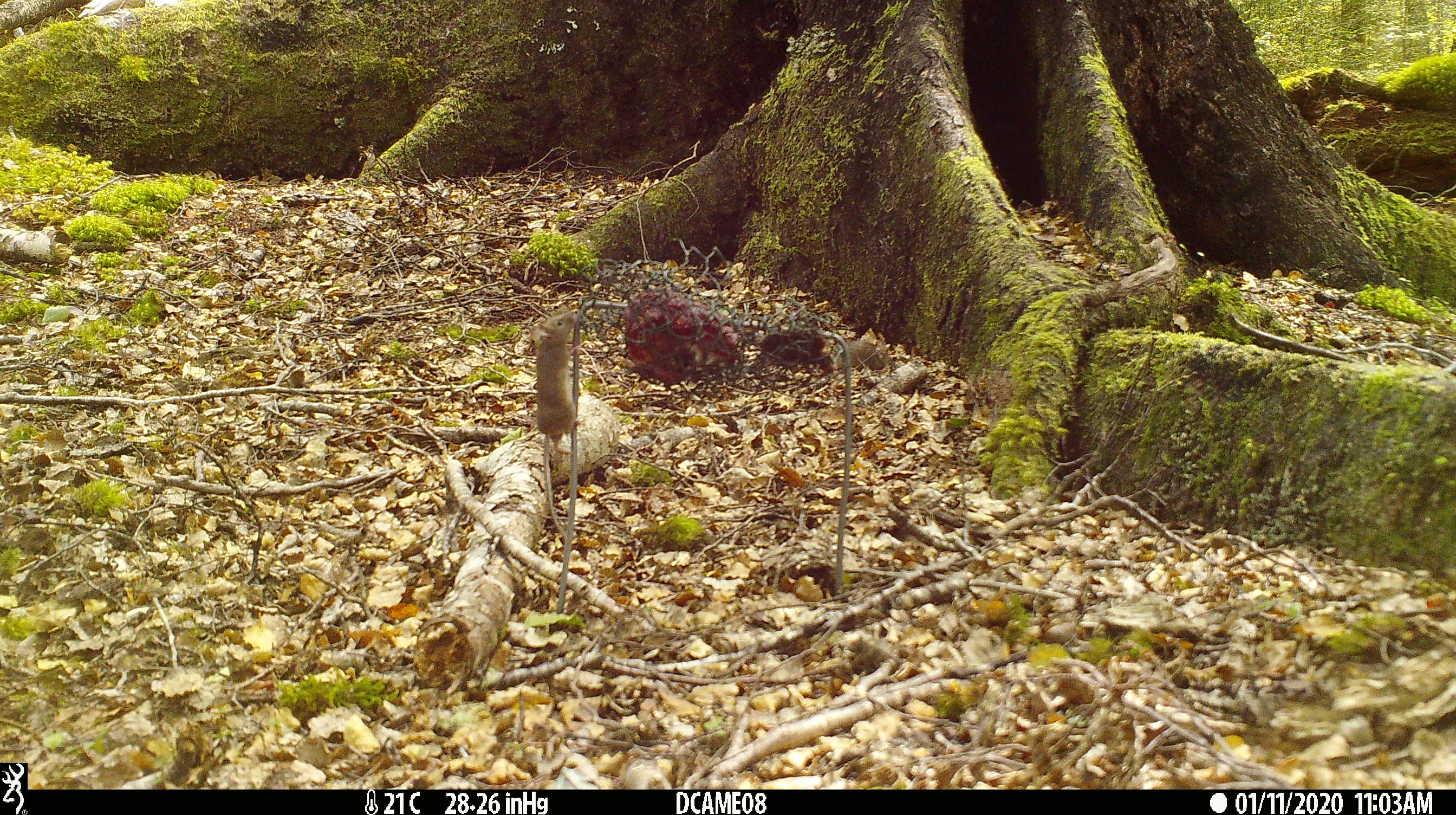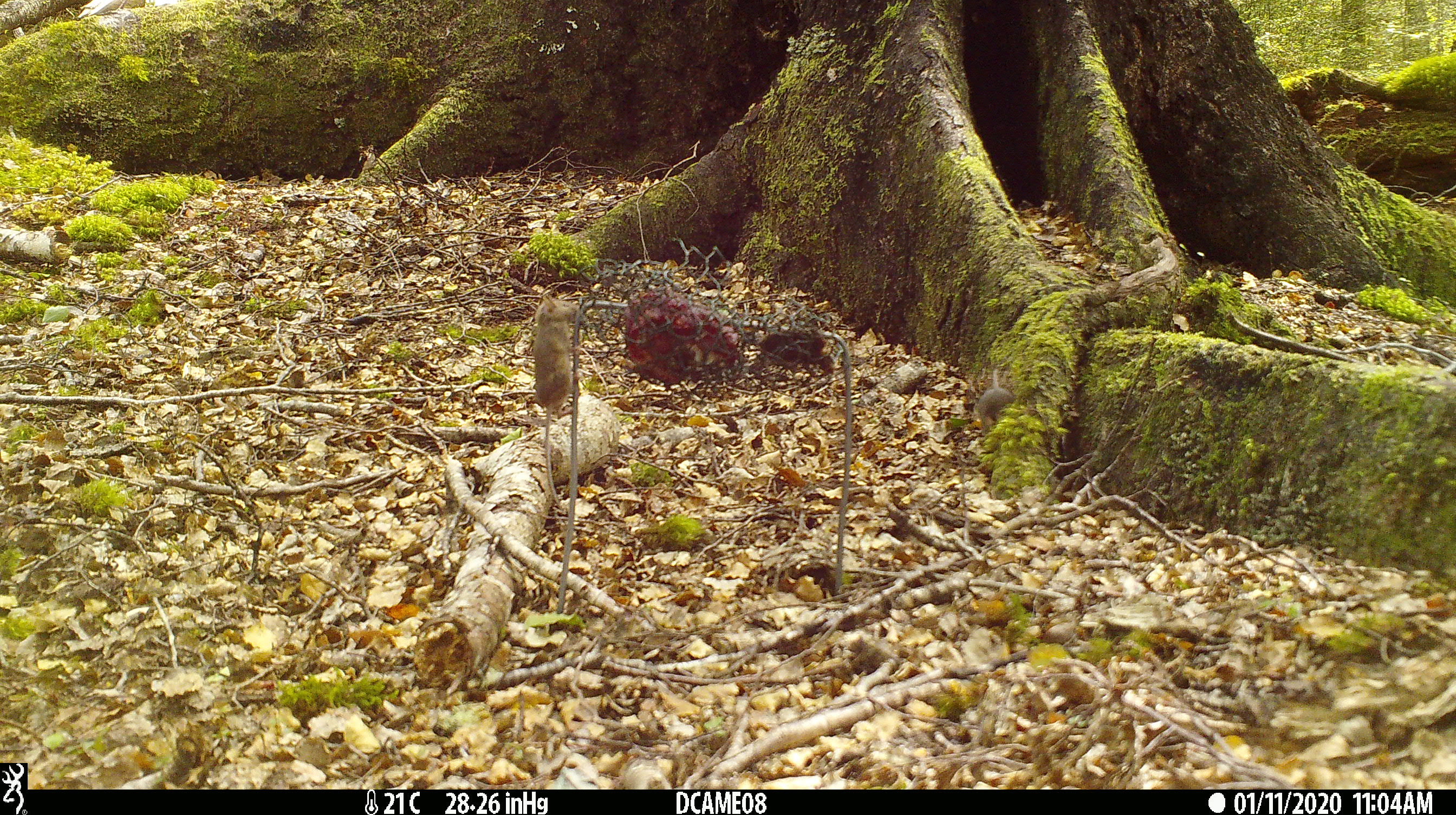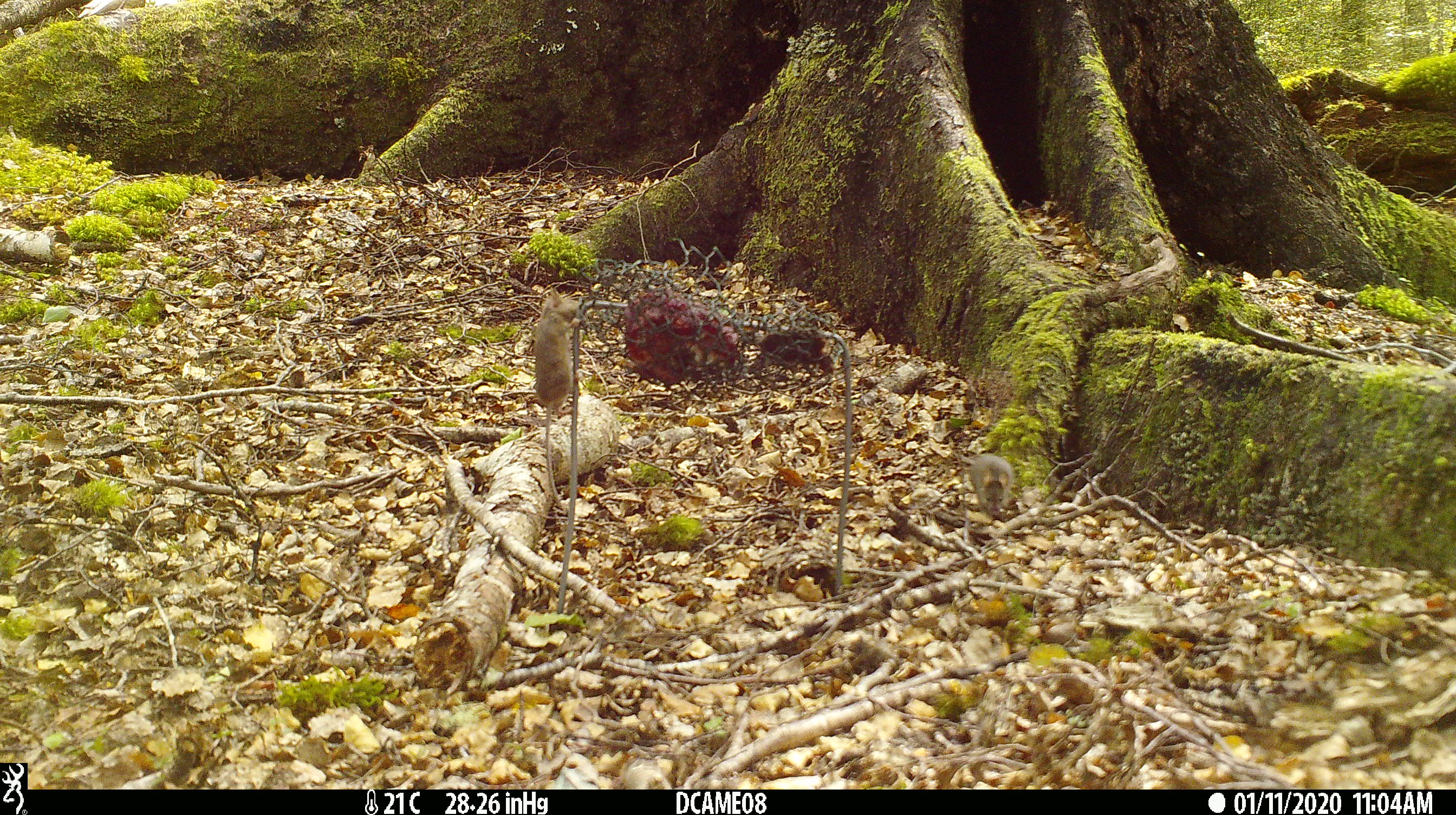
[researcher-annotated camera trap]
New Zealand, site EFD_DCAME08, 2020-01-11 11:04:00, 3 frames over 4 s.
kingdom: Animalia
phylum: Chordata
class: Mammalia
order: Rodentia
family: Muridae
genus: Mus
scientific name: Mus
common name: mouse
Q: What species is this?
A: Mouse (Mus).